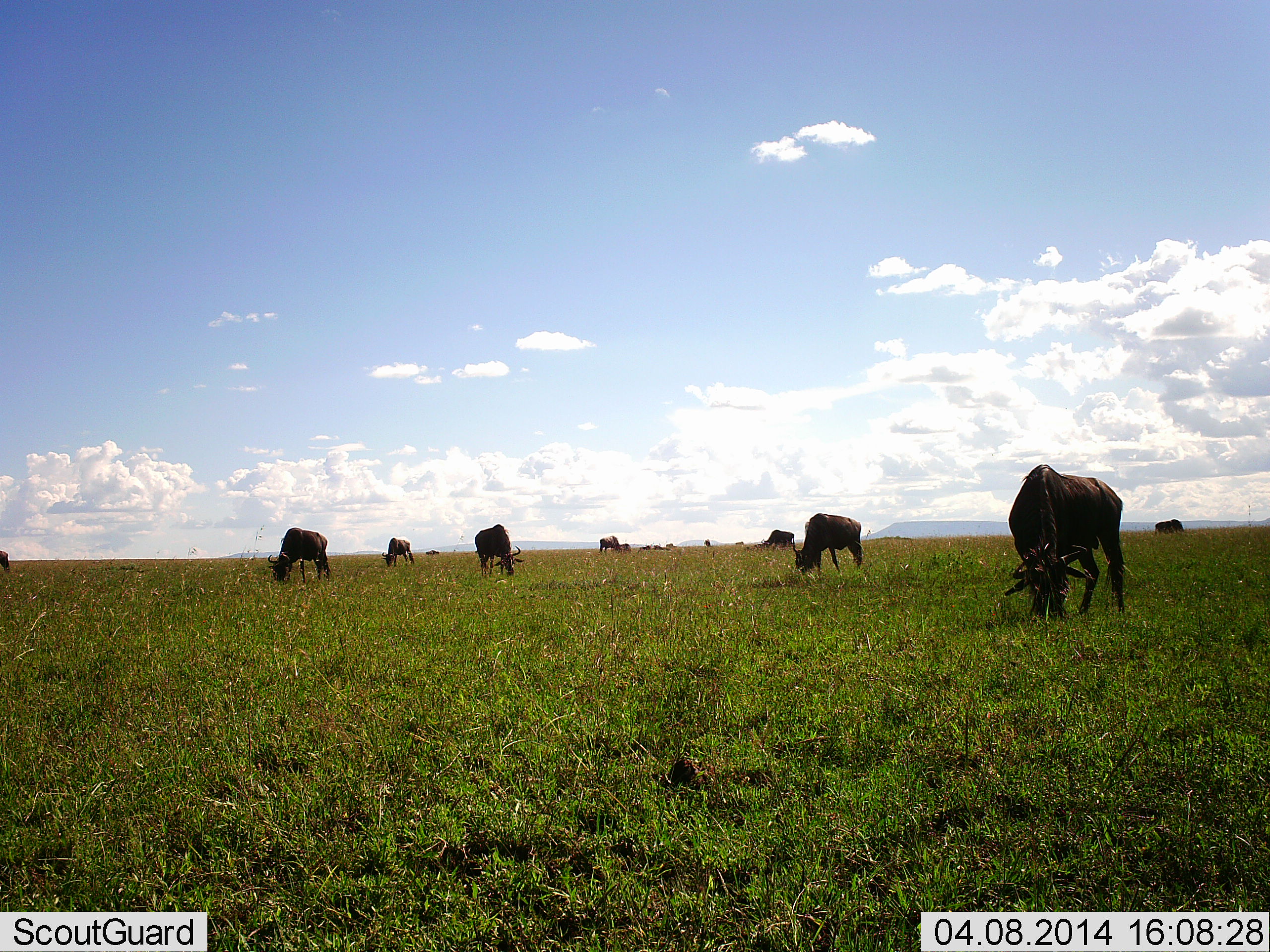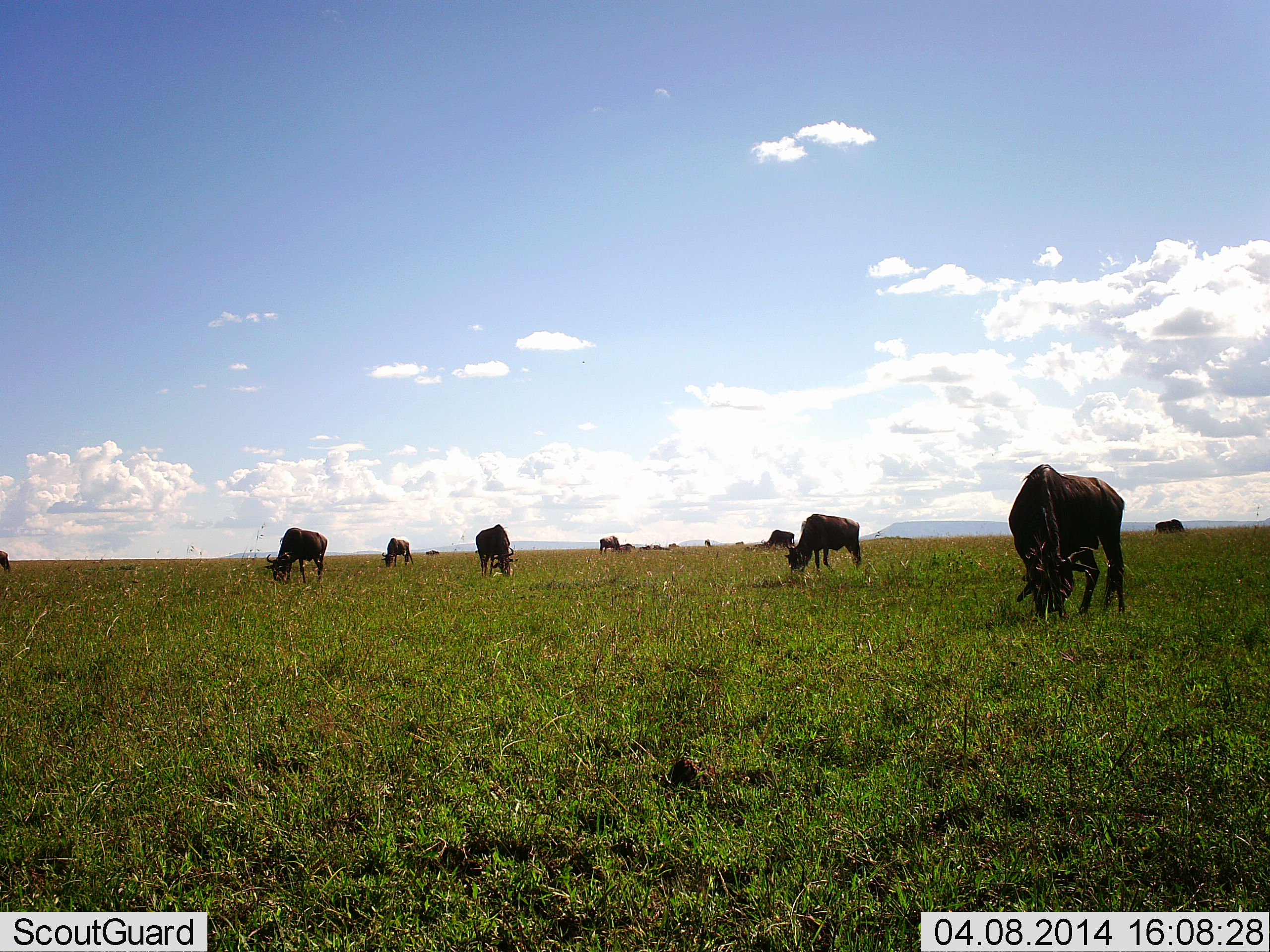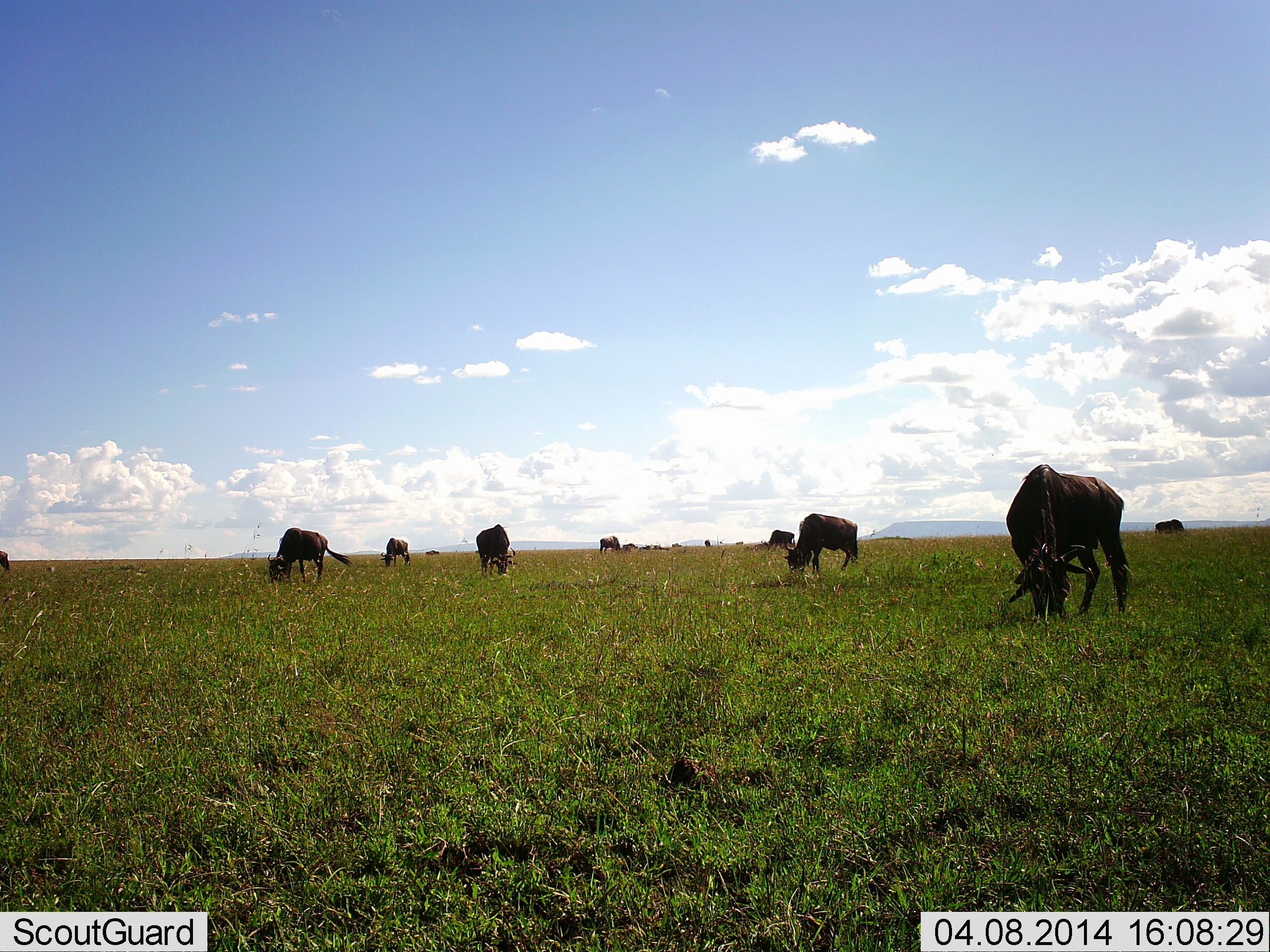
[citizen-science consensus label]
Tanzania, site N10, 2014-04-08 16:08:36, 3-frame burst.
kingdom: Animalia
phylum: Chordata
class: Mammalia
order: Artiodactyla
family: Bovidae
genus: Connochaetes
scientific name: Connochaetes taurinus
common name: blue wildebeest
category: wildebeest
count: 10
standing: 10%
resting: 0%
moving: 20%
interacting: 0%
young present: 0%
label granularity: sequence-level